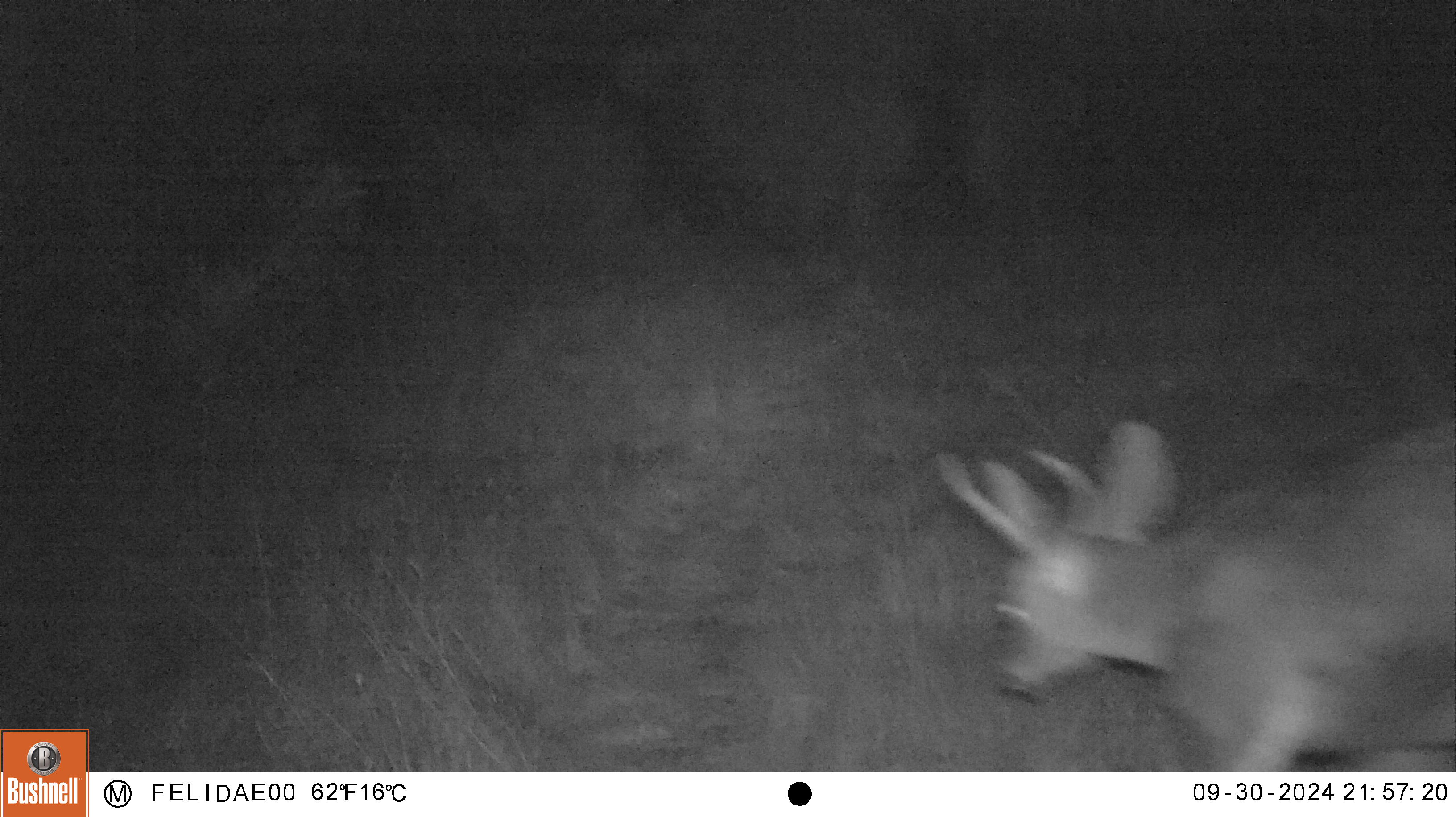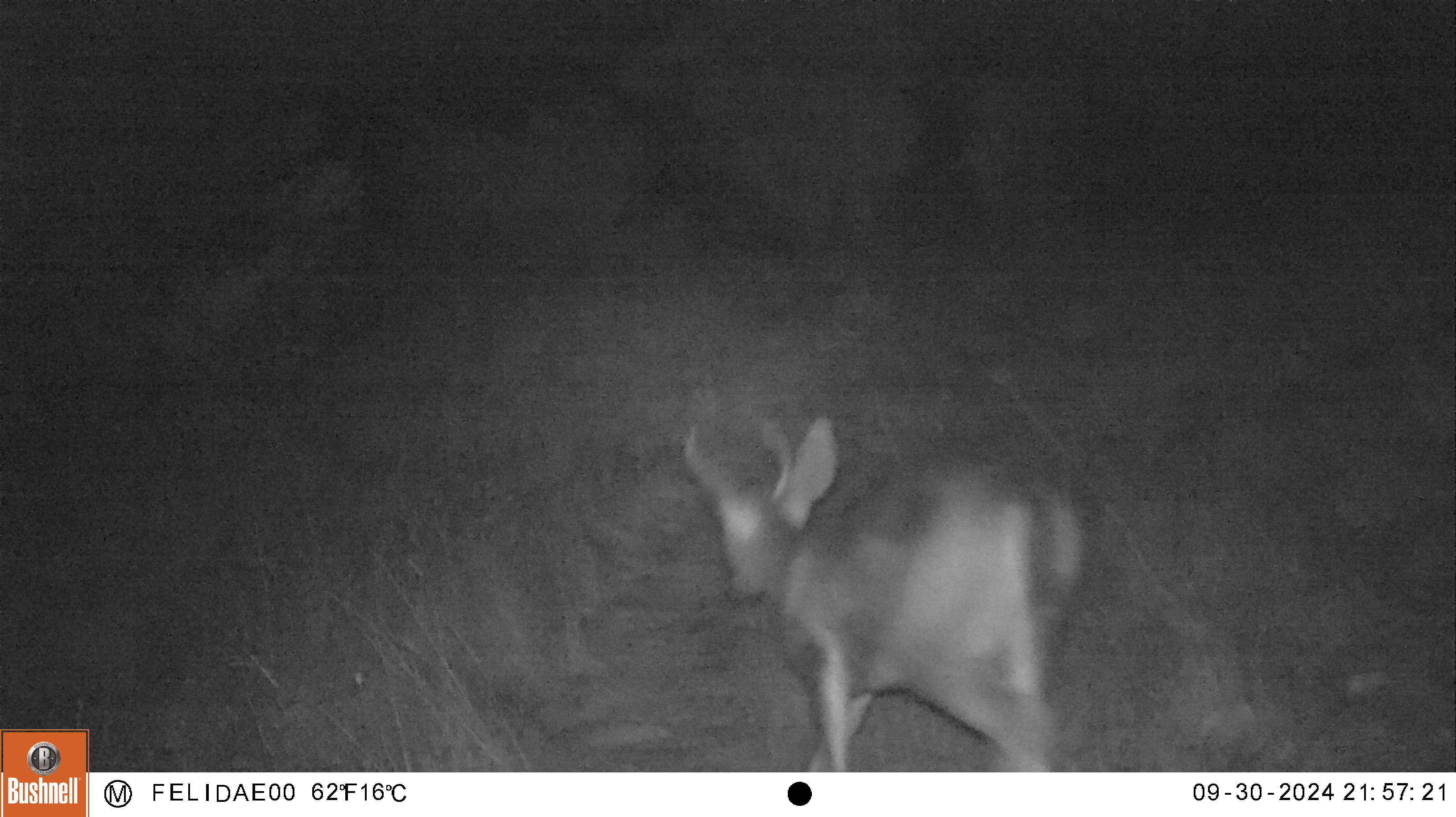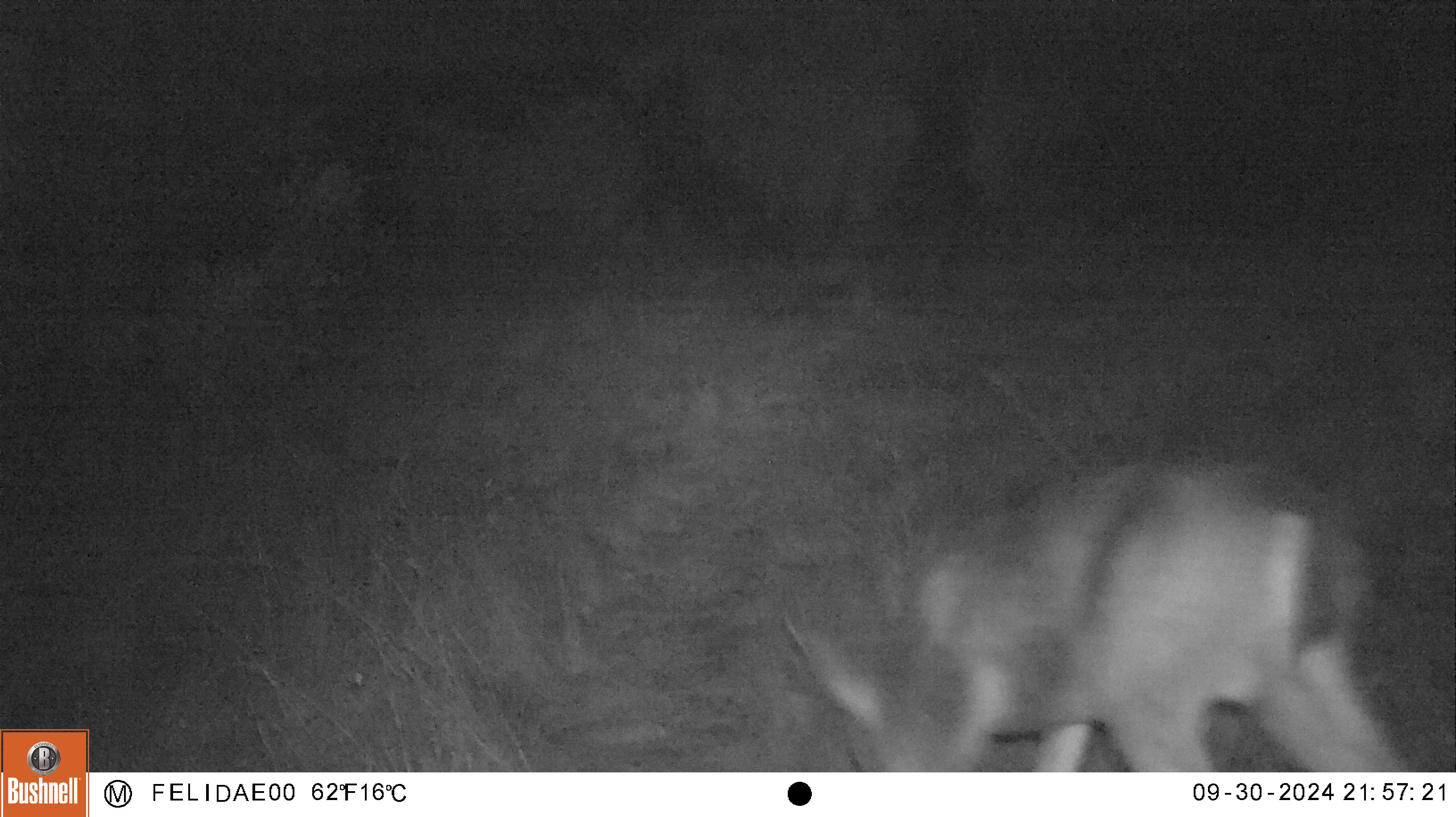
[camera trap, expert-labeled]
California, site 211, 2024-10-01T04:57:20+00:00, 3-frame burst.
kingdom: Animalia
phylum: Chordata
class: Mammalia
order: Artiodactyla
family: Cervidae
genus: Odocoileus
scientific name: Odocoileus hemionus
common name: mule deer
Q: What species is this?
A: Mule deer (Odocoileus hemionus).